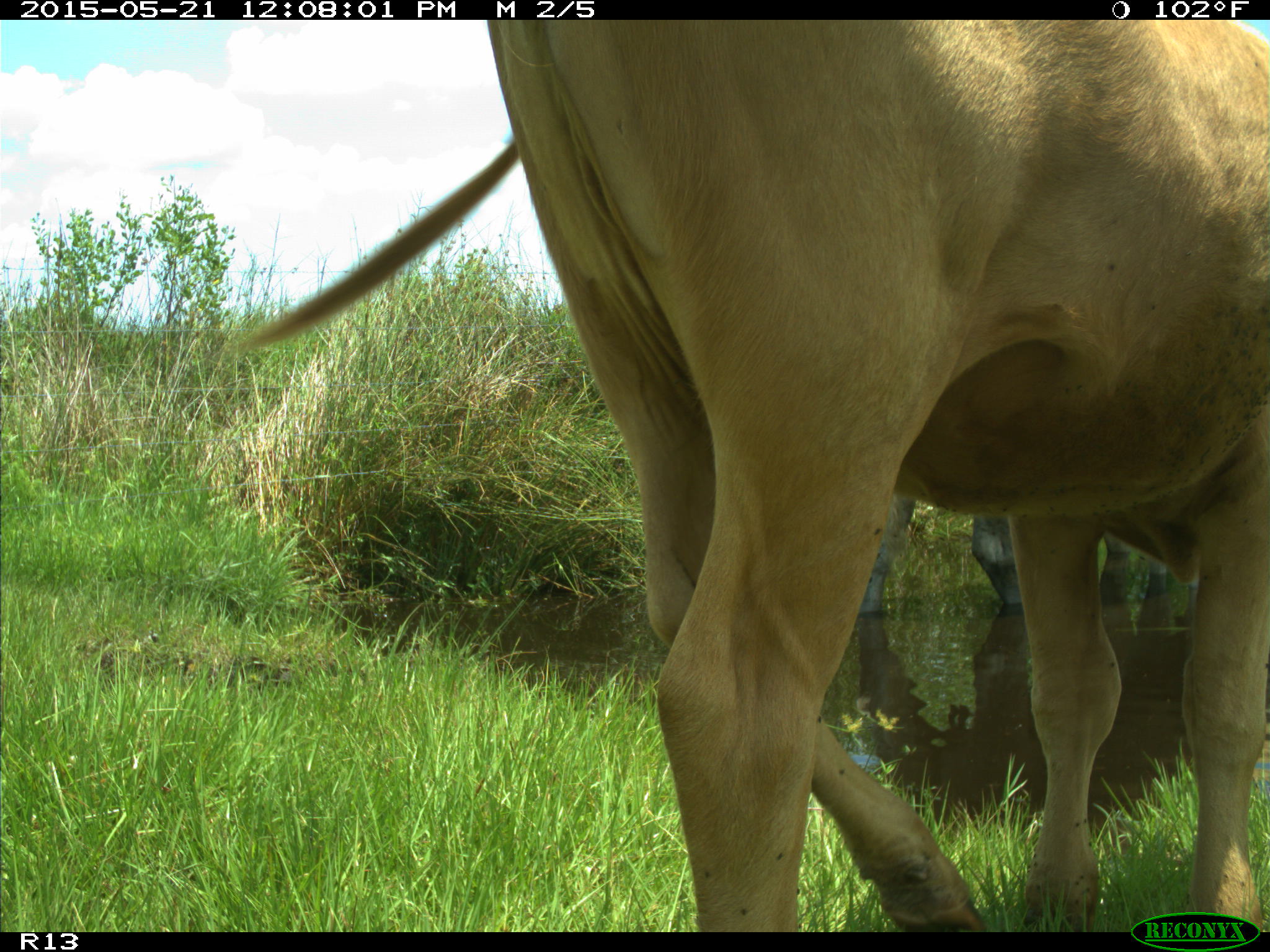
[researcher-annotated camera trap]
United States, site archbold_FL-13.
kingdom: Animalia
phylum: Chordata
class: Mammalia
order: Artiodactyla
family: Bovidae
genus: Bos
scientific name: Bos taurus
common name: domestic cow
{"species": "Bos taurus (domestic cow)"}